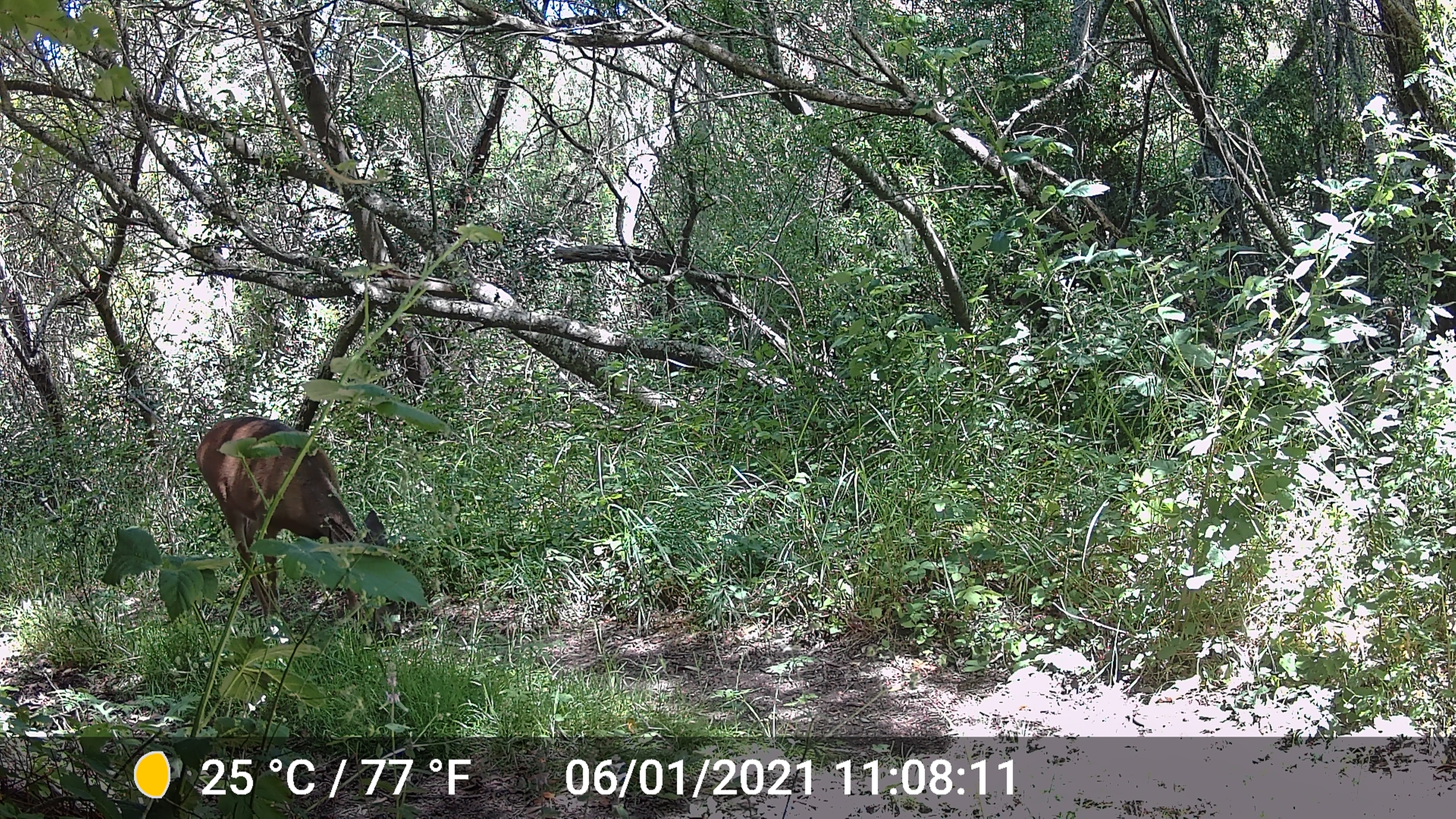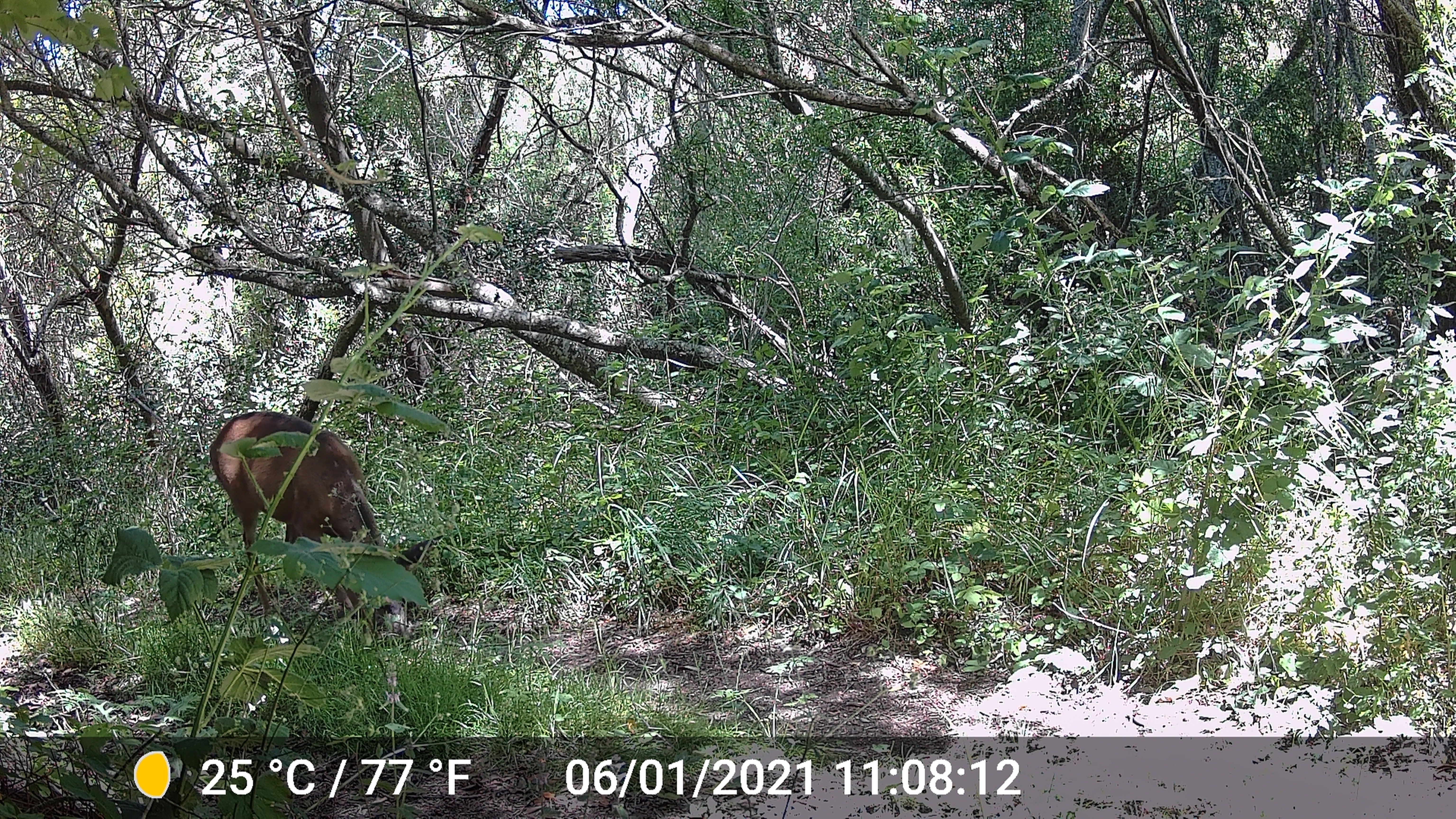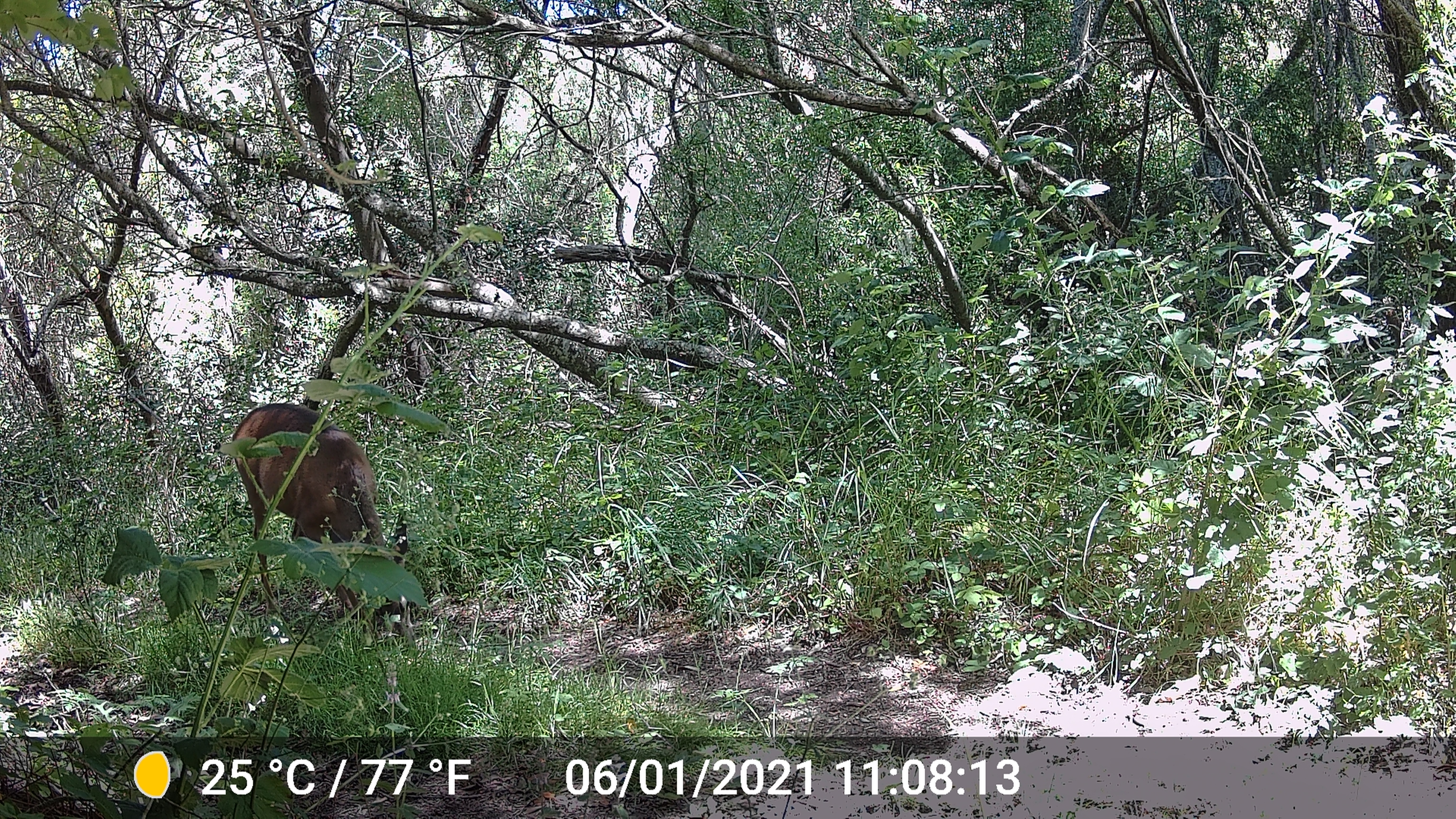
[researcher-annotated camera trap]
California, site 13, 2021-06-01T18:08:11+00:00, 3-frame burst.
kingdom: Animalia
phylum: Chordata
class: Mammalia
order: Artiodactyla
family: Cervidae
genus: Odocoileus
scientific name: Odocoileus hemionus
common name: mule deer